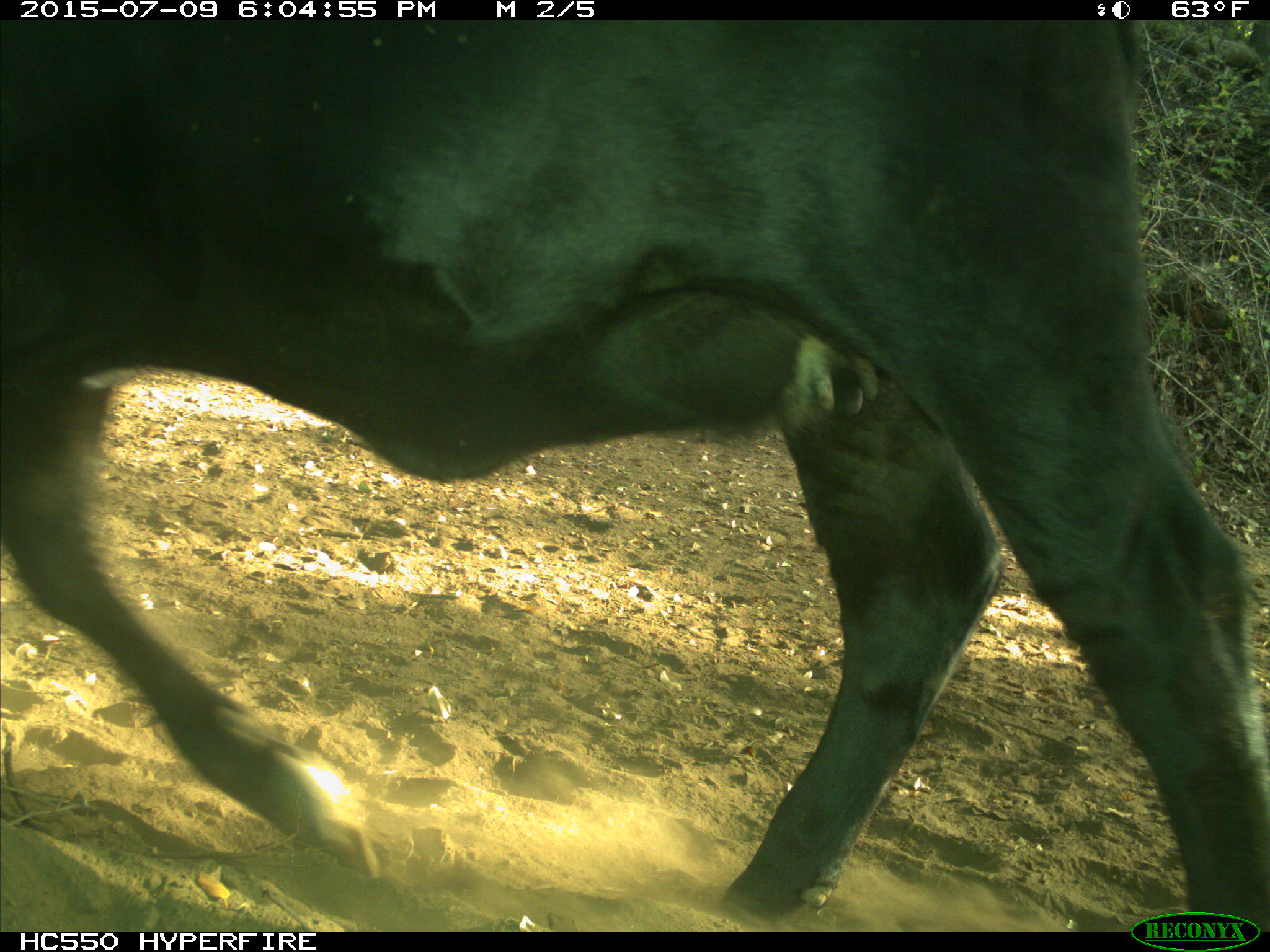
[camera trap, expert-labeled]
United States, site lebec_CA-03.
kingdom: Animalia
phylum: Chordata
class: Mammalia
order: Artiodactyla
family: Bovidae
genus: Bos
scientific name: Bos taurus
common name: domestic cow